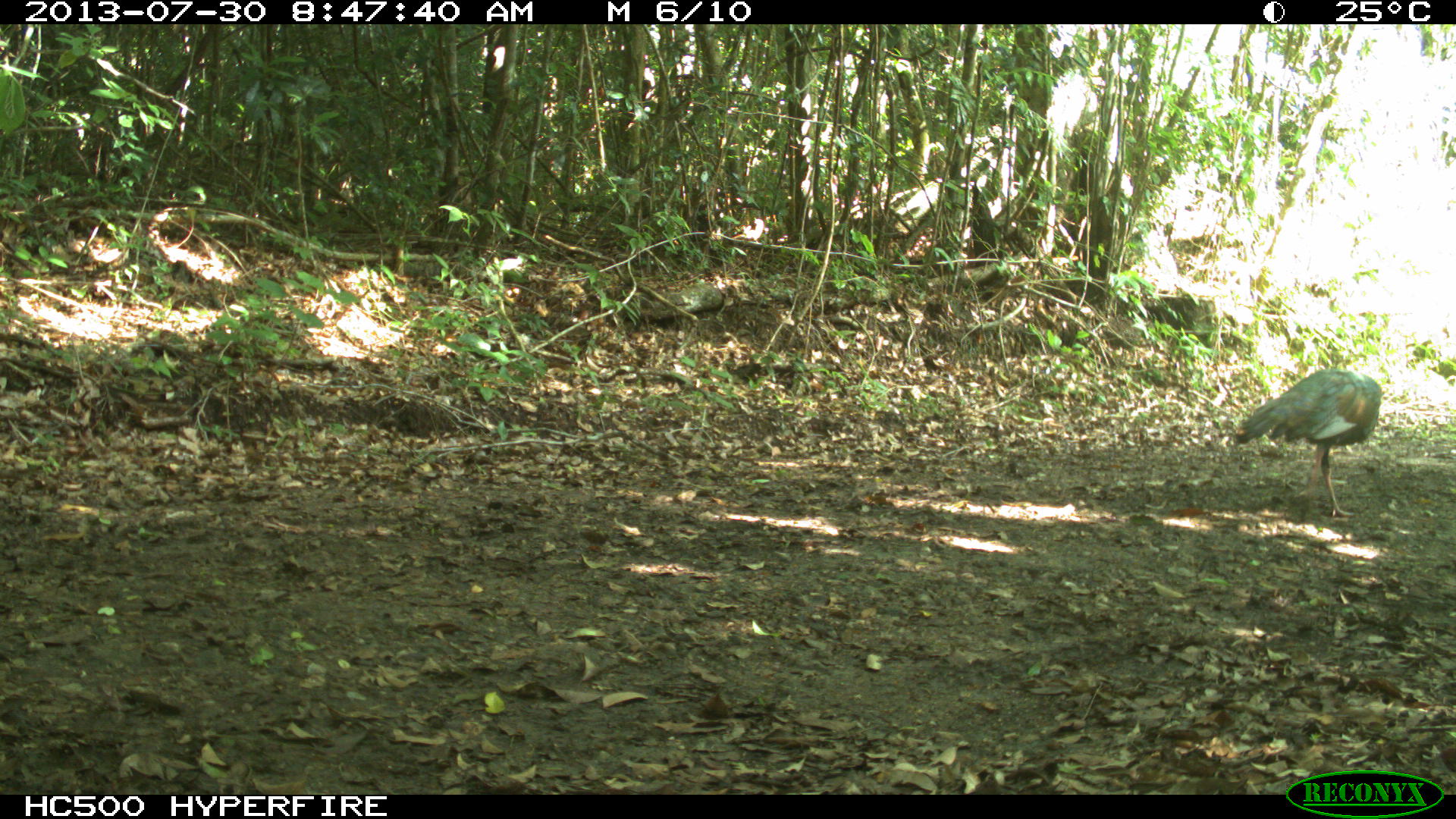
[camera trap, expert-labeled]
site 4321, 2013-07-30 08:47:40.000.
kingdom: Animalia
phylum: Chordata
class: Aves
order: Galliformes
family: Phasianidae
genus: Meleagris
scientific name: Meleagris ocellata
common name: ocellated turkey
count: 1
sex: female